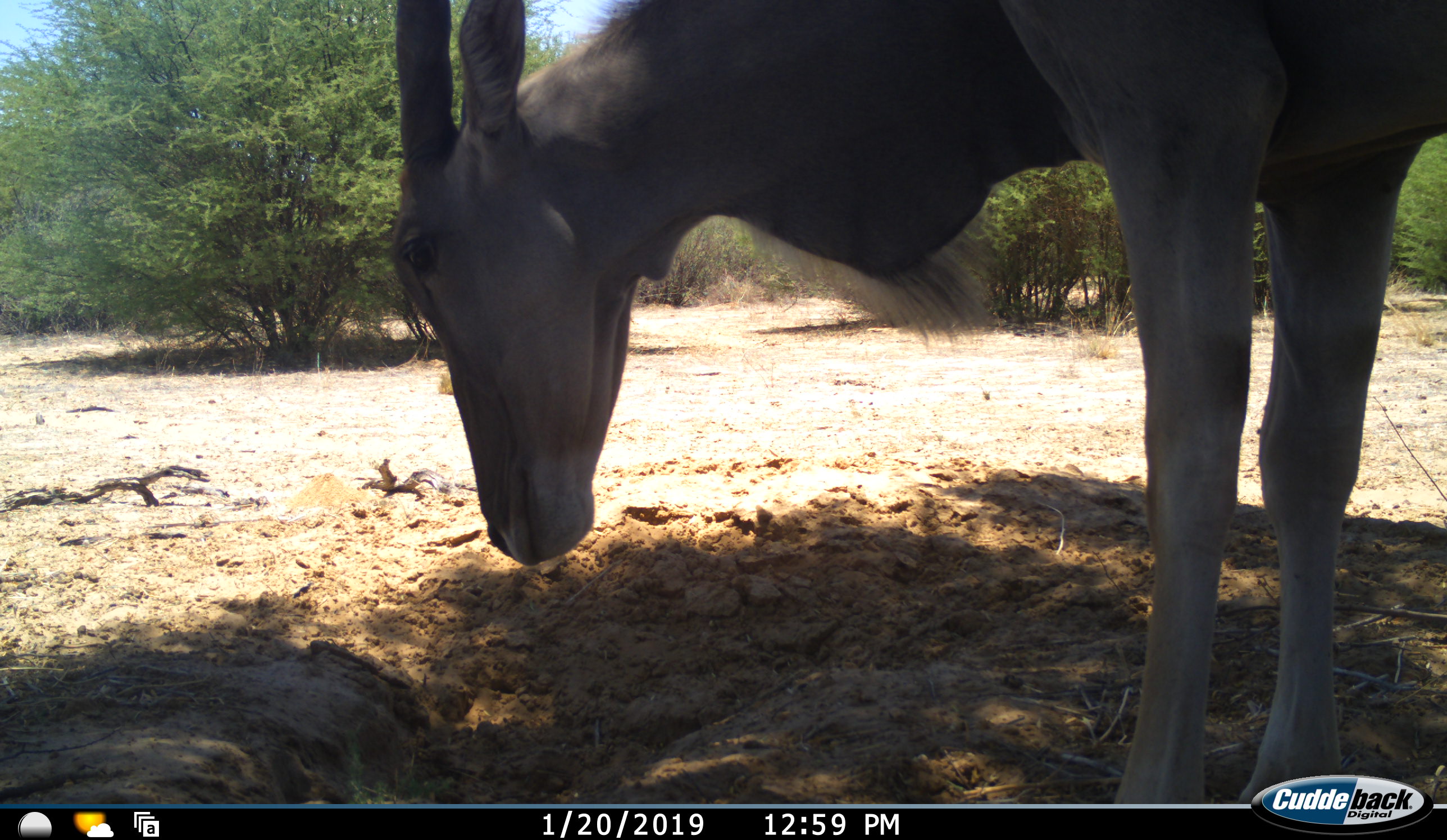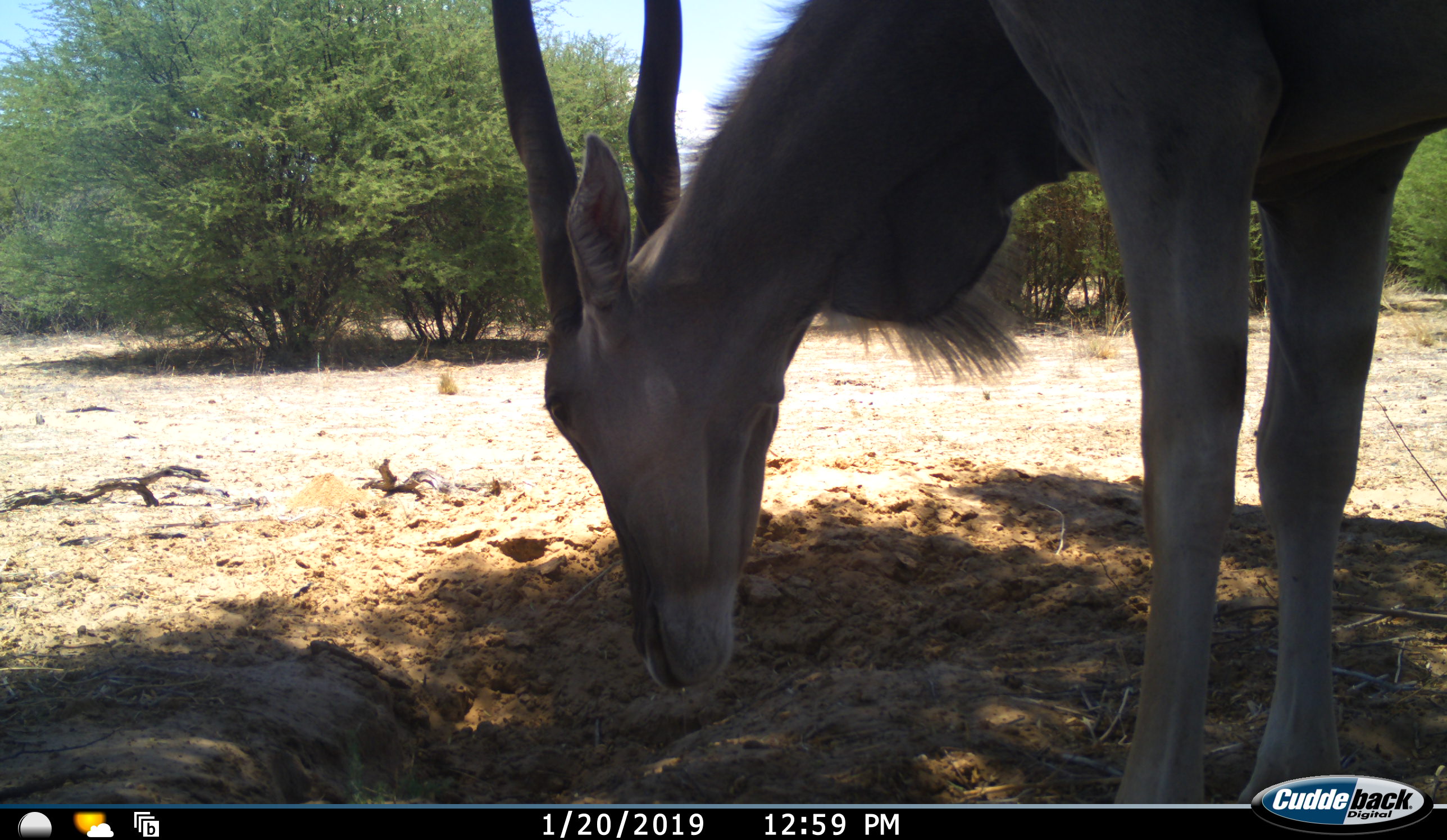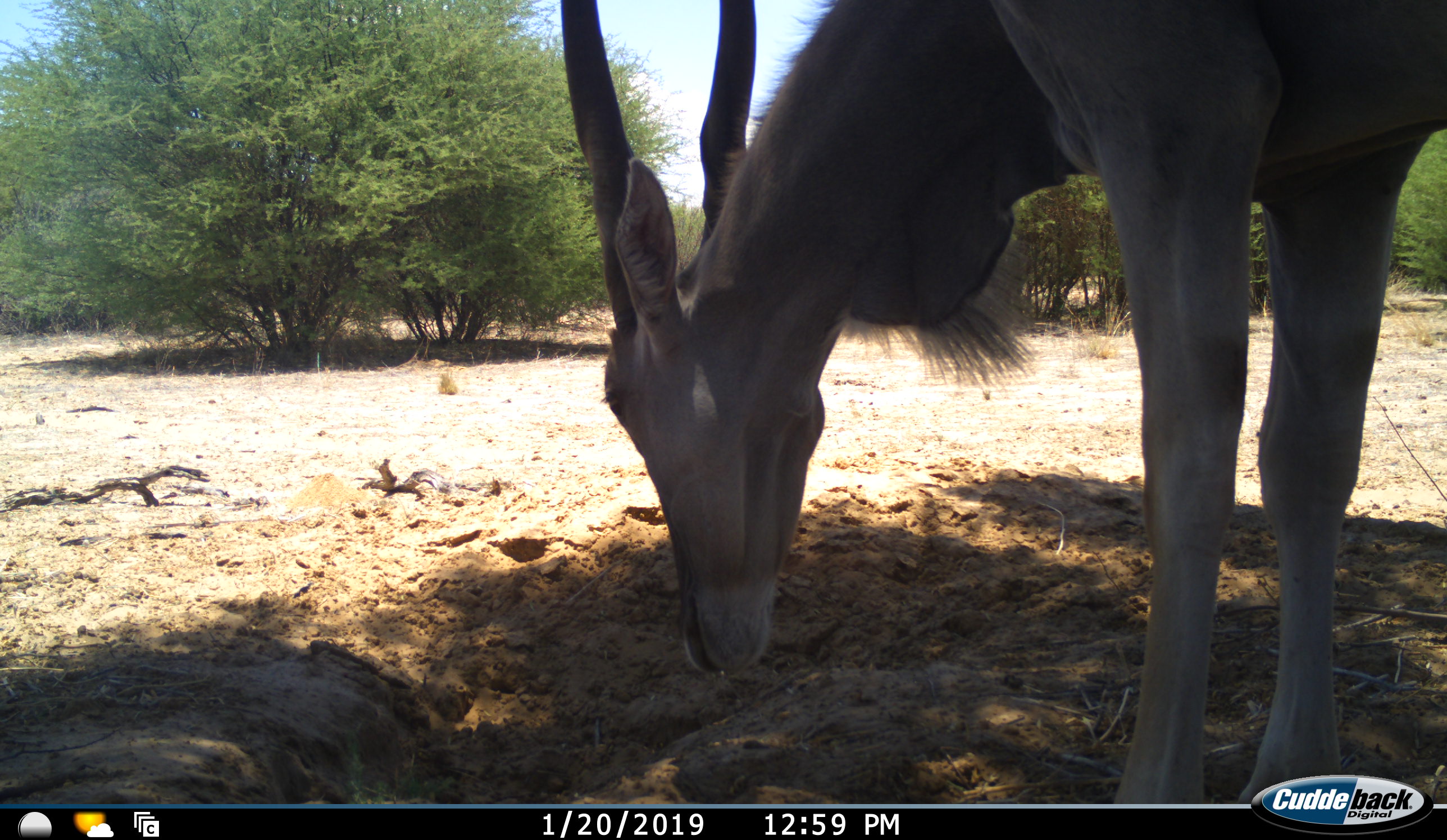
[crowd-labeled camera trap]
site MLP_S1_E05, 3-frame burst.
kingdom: Animalia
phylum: Chordata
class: Mammalia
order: Artiodactyla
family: Bovidae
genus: Tragelaphus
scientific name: Tragelaphus oryx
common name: eland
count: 1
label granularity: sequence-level